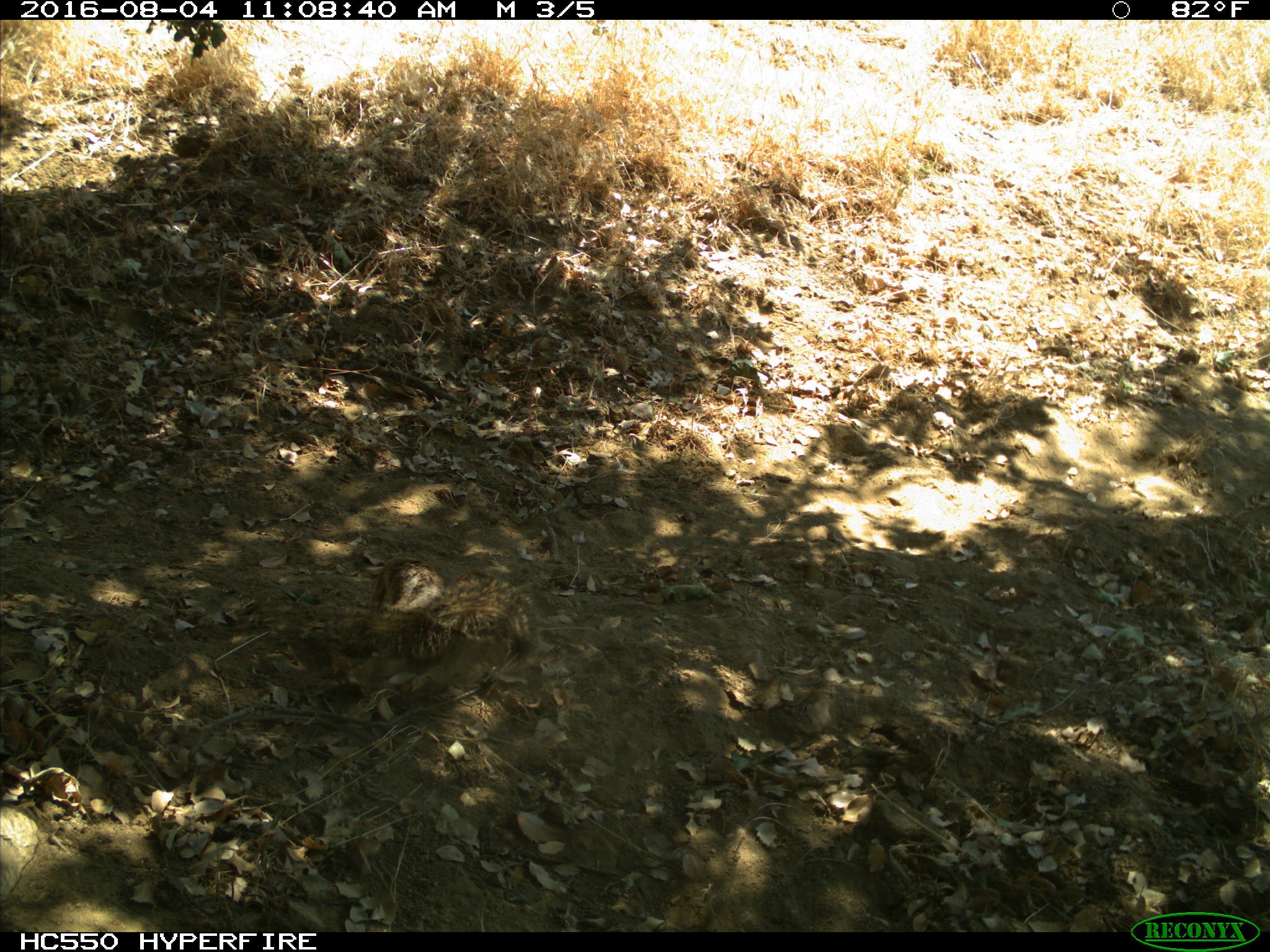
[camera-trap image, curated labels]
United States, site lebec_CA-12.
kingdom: Animalia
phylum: Chordata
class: Mammalia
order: Rodentia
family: Sciuridae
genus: Otospermophilus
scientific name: Otospermophilus beecheyi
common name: california ground squirrel